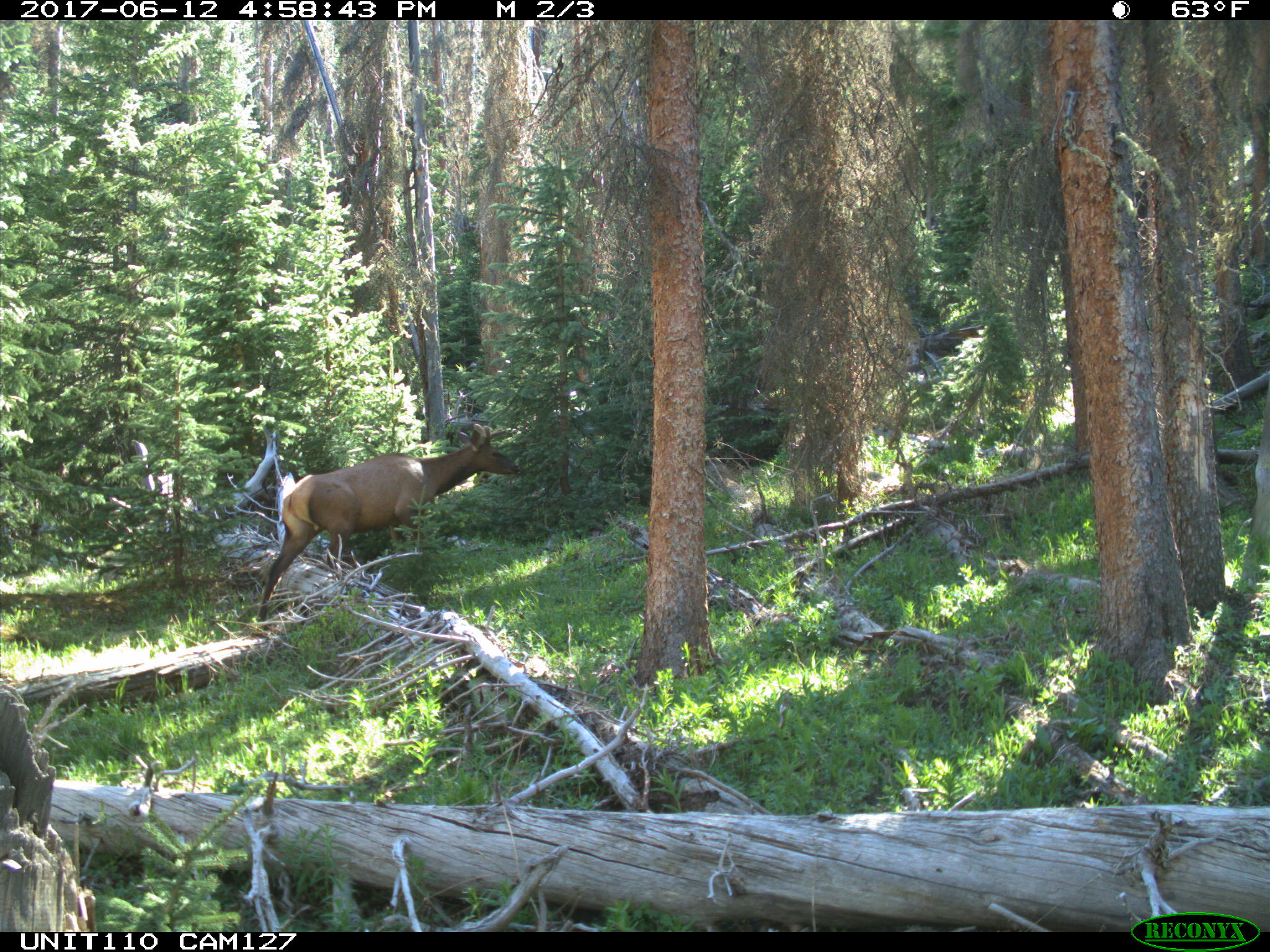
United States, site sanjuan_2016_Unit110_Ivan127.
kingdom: Animalia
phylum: Chordata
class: Mammalia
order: Artiodactyla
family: Cervidae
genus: Cervus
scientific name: Cervus elaphus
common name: red deer